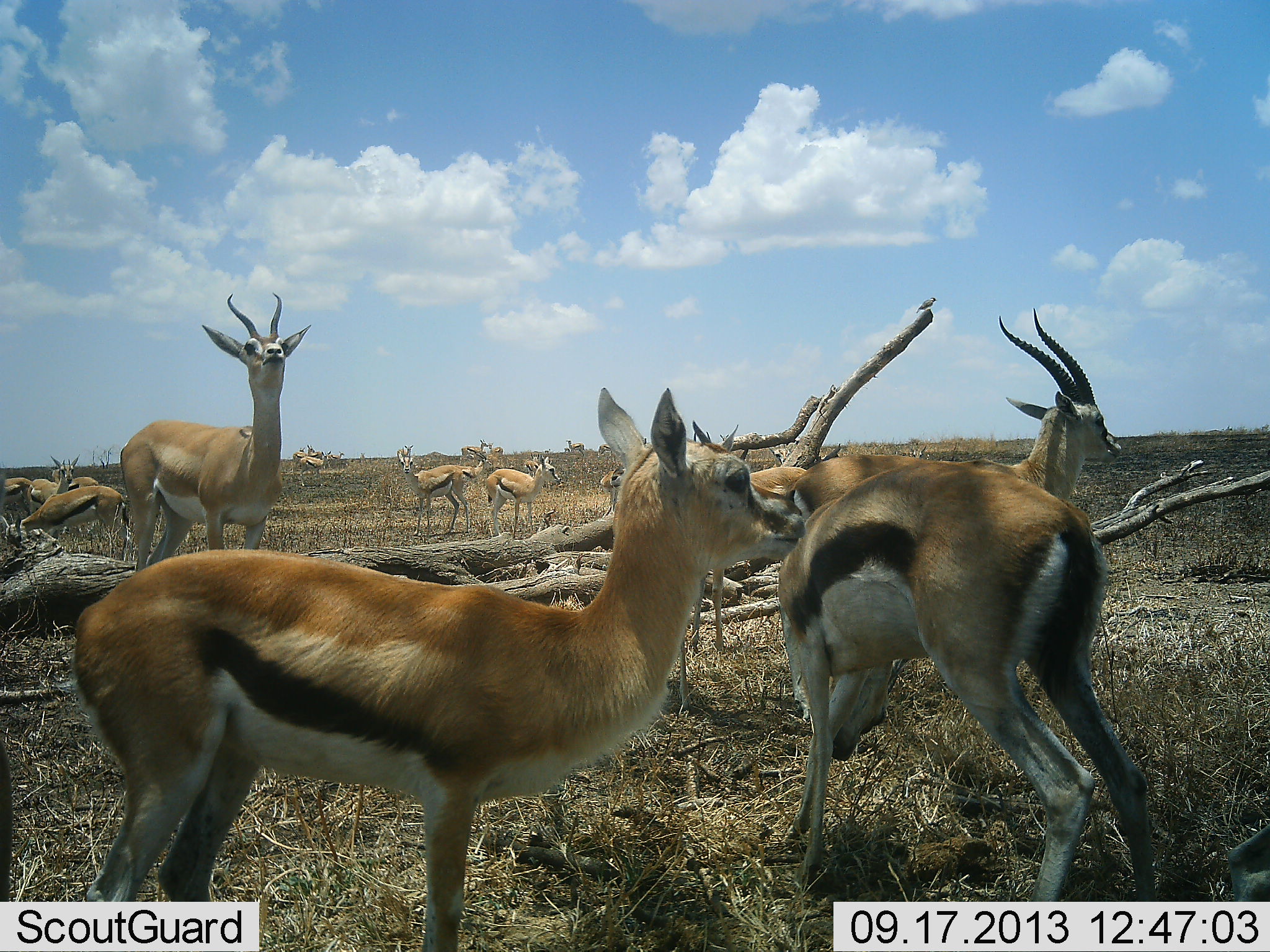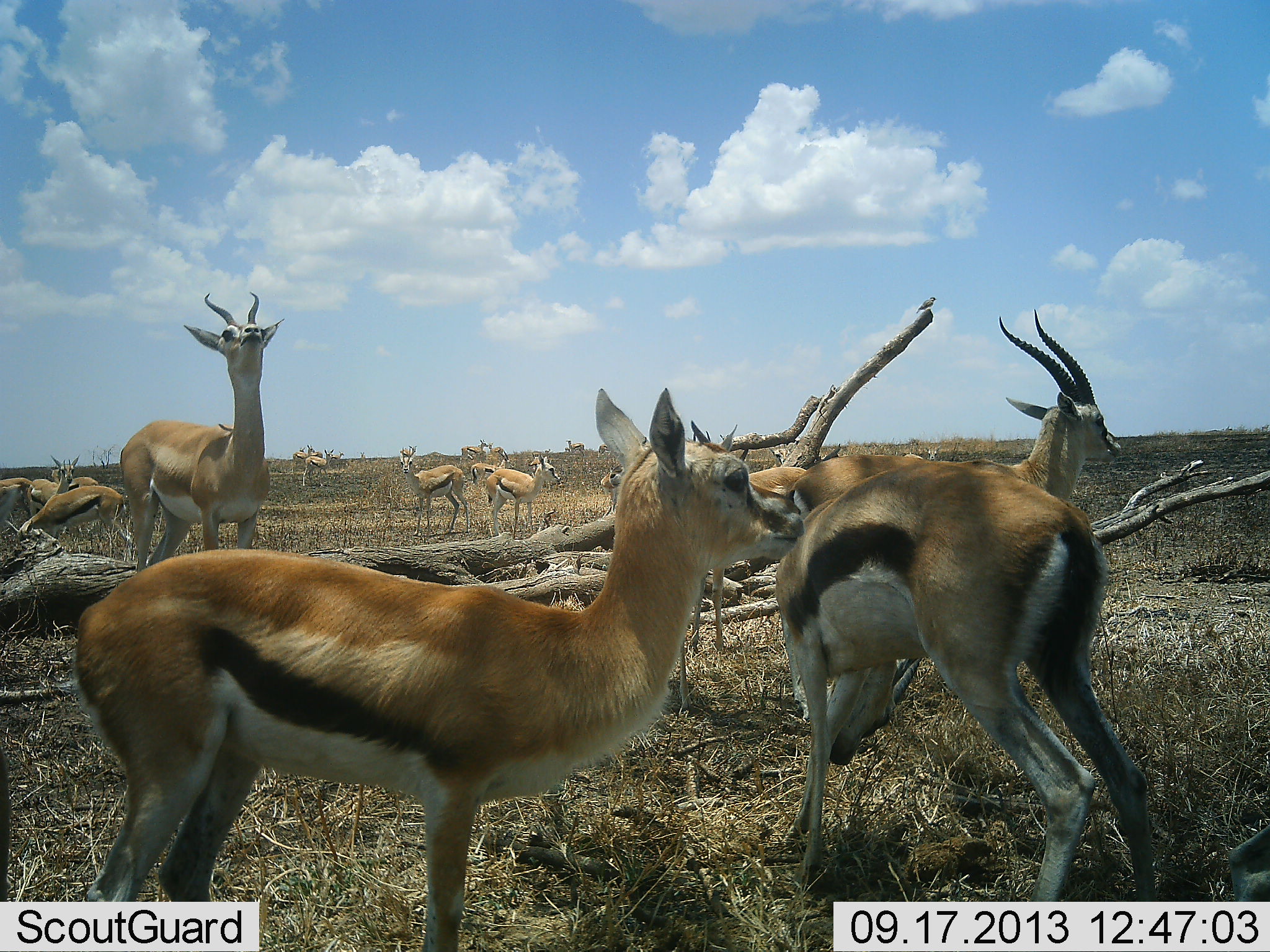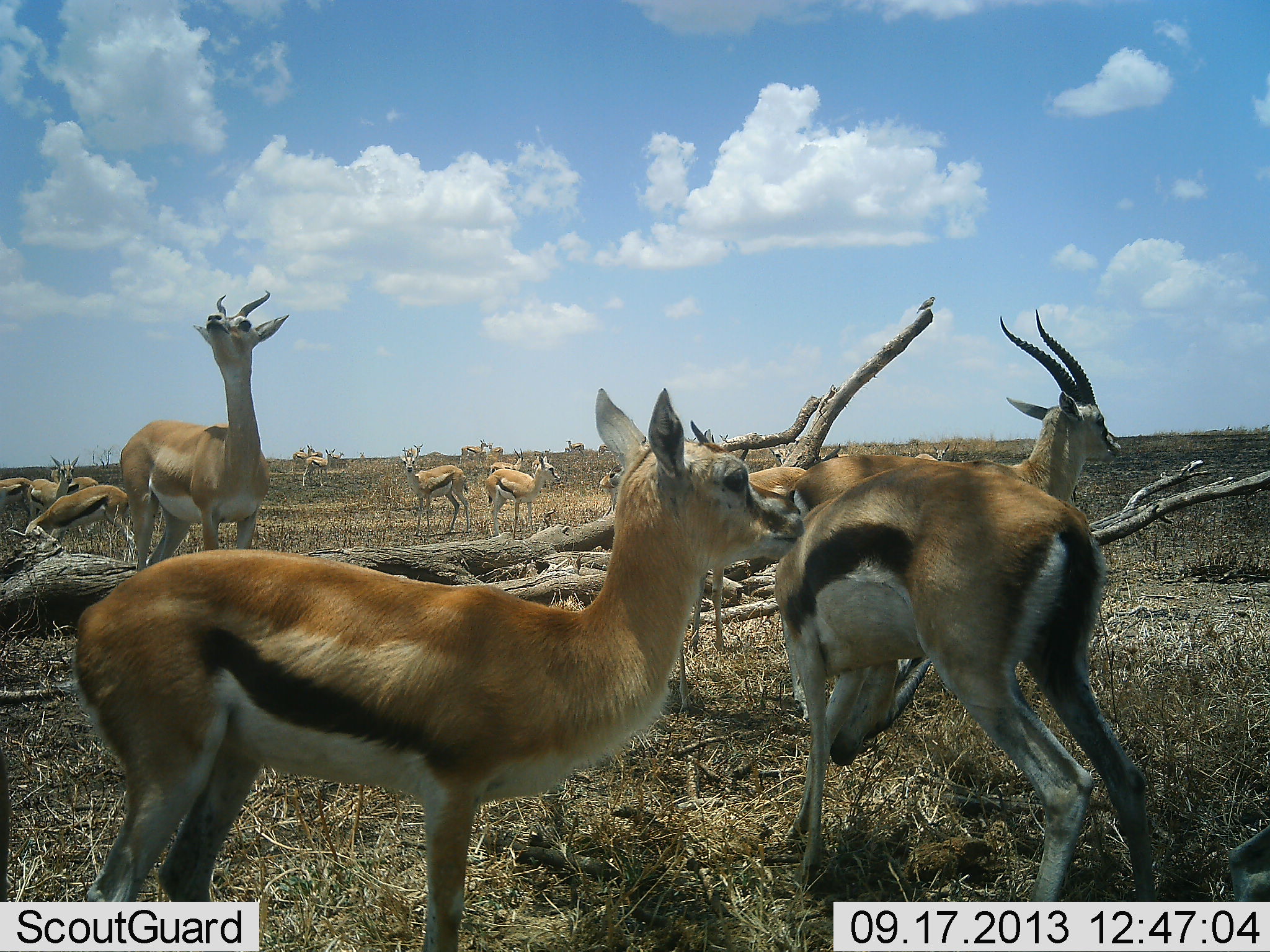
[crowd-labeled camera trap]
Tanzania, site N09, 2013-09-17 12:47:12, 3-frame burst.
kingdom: Animalia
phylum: Chordata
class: Mammalia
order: Artiodactyla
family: Bovidae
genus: Eudorcas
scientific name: Eudorcas thomsonii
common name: thomson's gazelle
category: gazellethomsons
Gazellethomsons (thomson's gazelle) (Eudorcas thomsonii), count 11-50. Behavior (volunteer vote fractions): standing 89%, resting 11%, moving 50%, interacting 11%. Young present (vote fraction): 11%. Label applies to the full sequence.